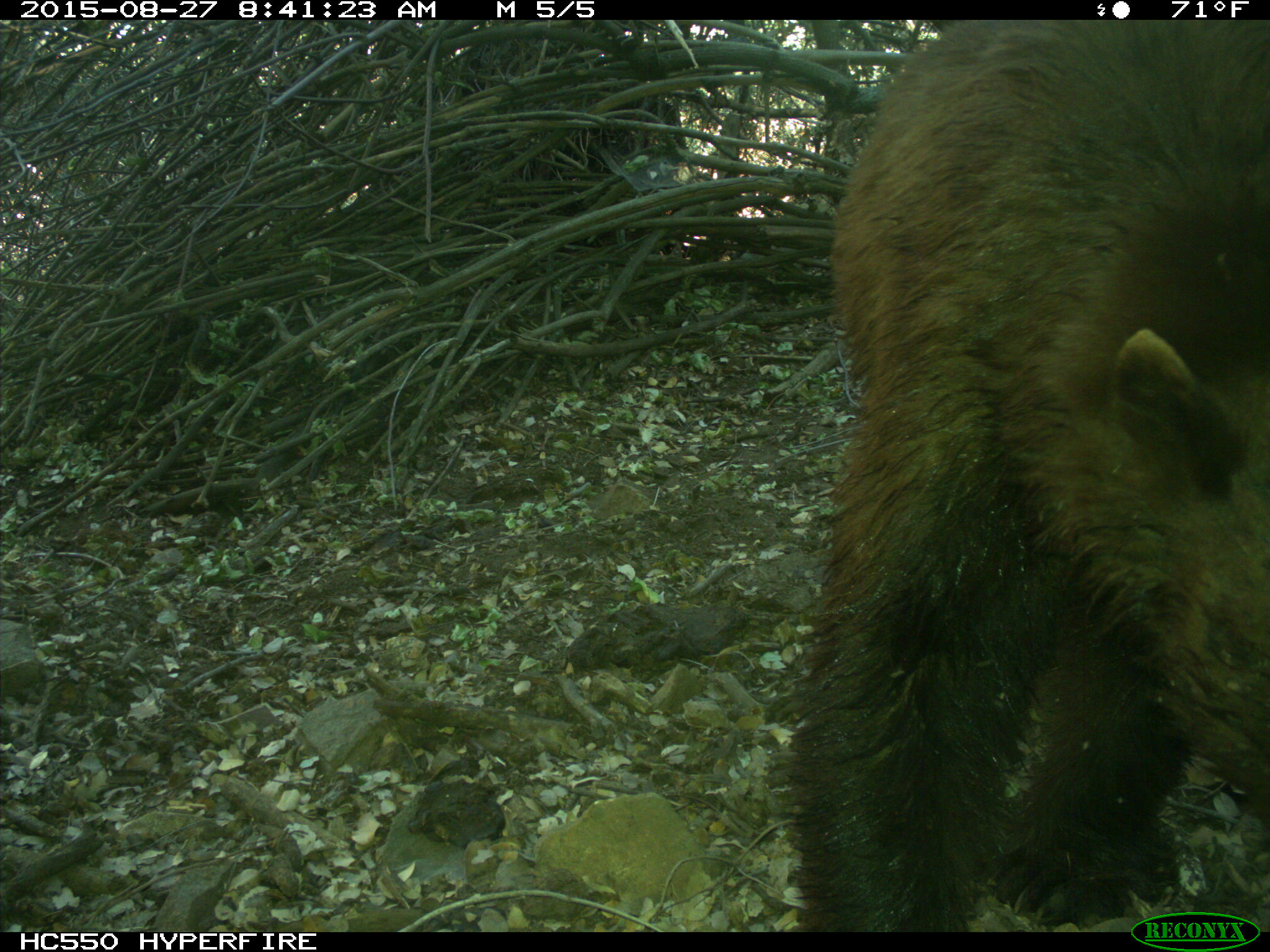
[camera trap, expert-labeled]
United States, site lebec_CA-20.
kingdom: Animalia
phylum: Chordata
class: Mammalia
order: Carnivora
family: Ursidae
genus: Ursus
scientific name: Ursus americanus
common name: american black bear